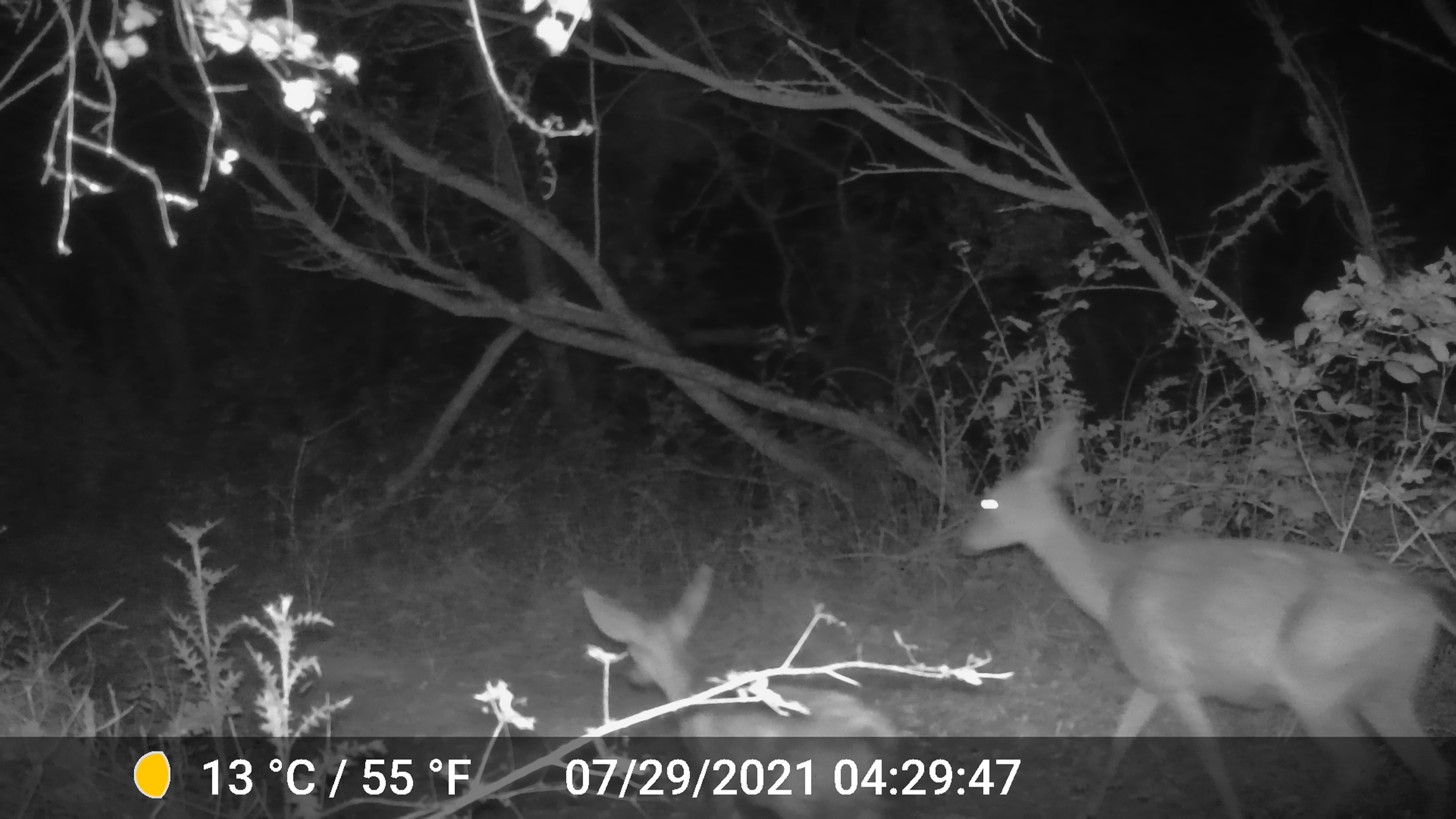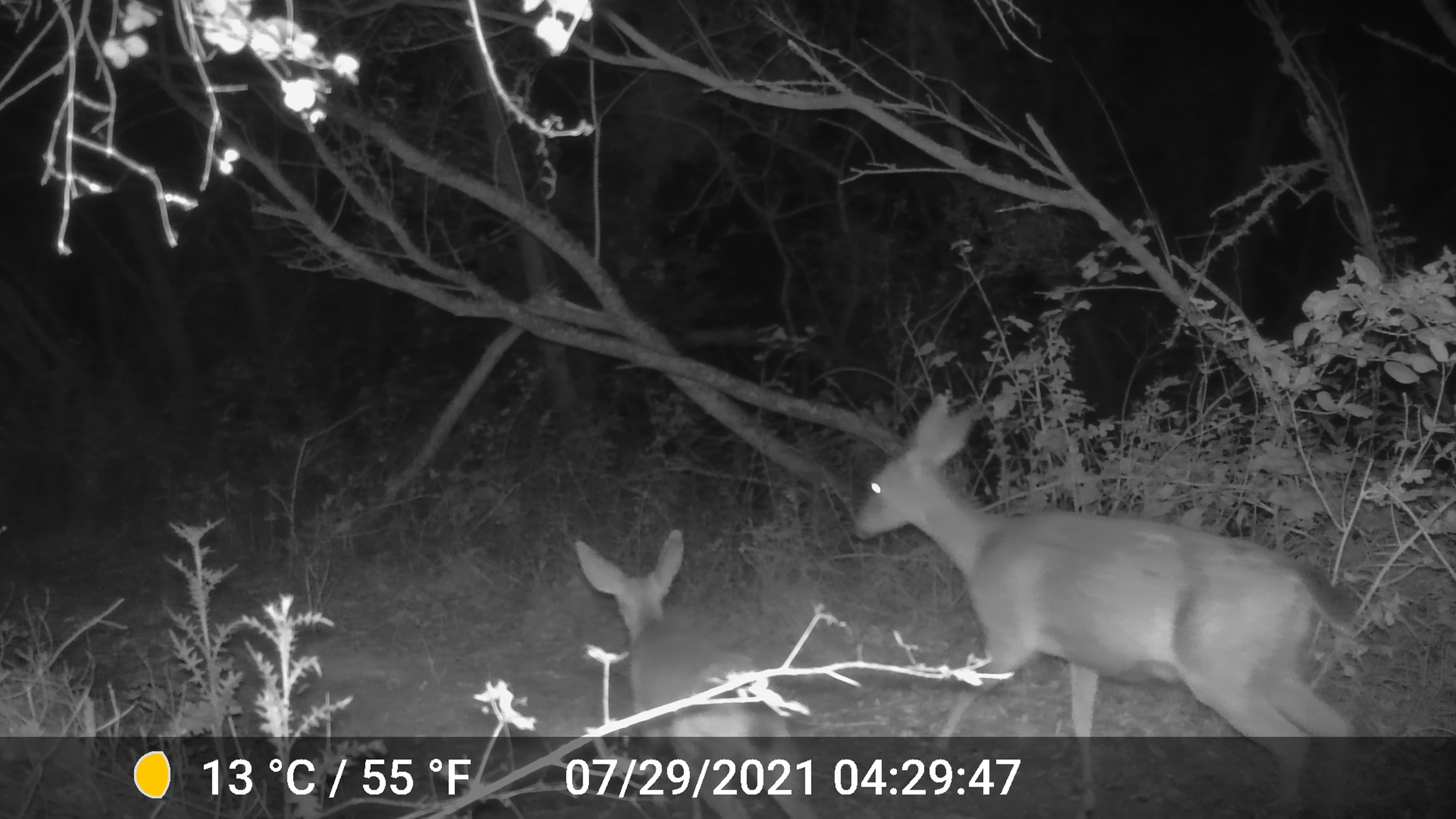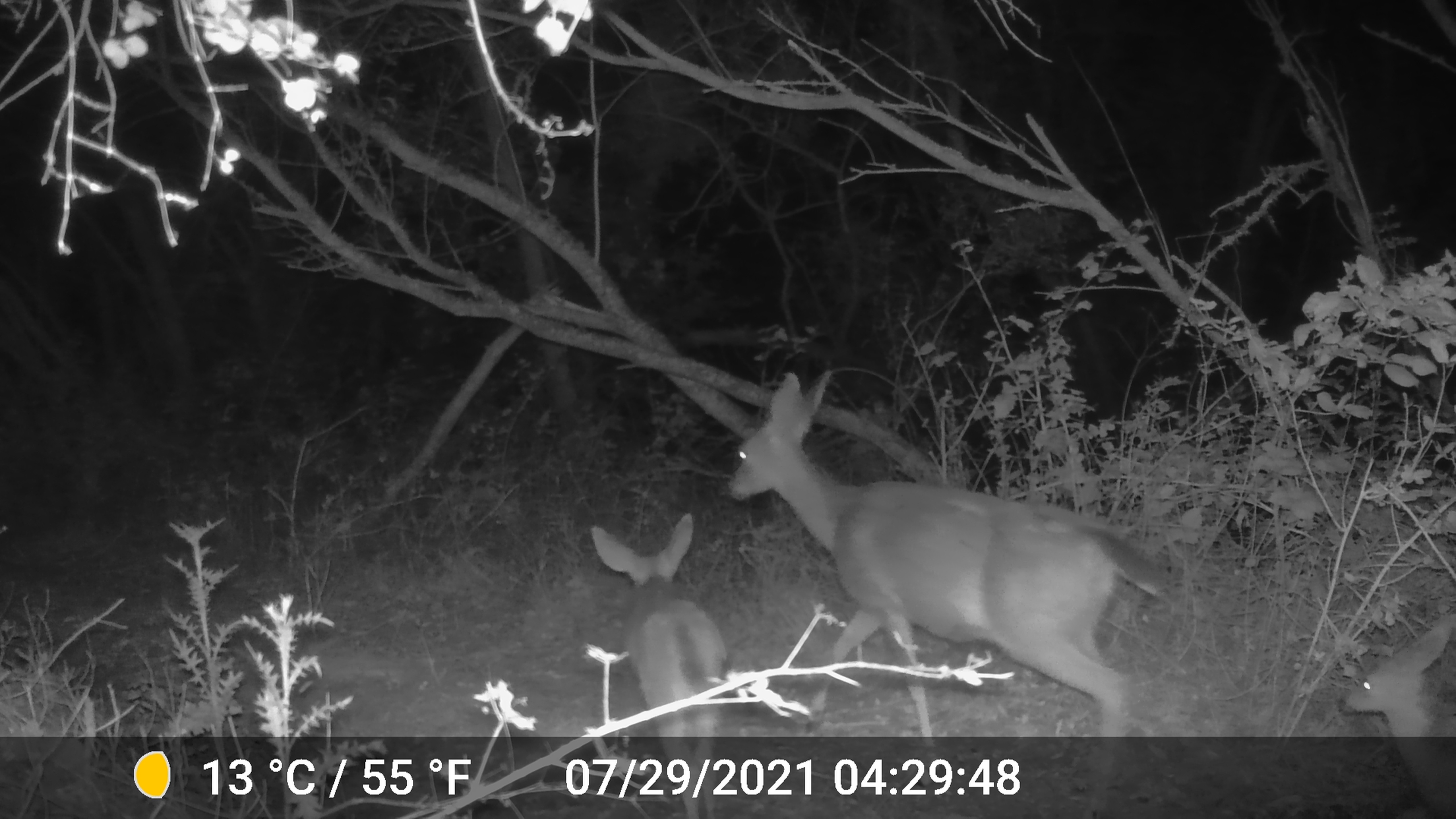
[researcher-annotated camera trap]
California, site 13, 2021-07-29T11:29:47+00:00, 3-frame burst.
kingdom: Animalia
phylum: Chordata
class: Mammalia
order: Artiodactyla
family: Cervidae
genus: Odocoileus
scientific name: Odocoileus hemionus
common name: mule deer